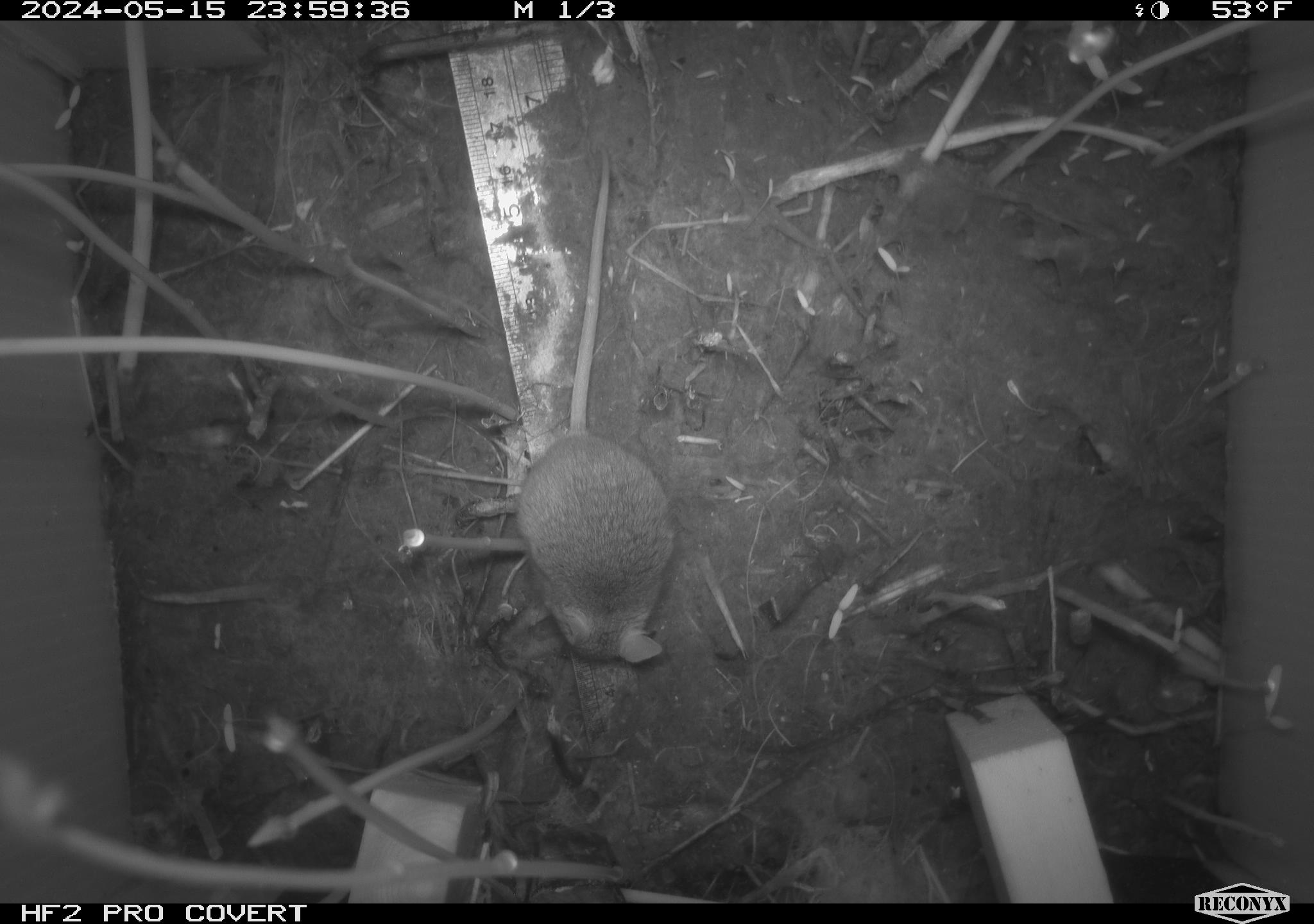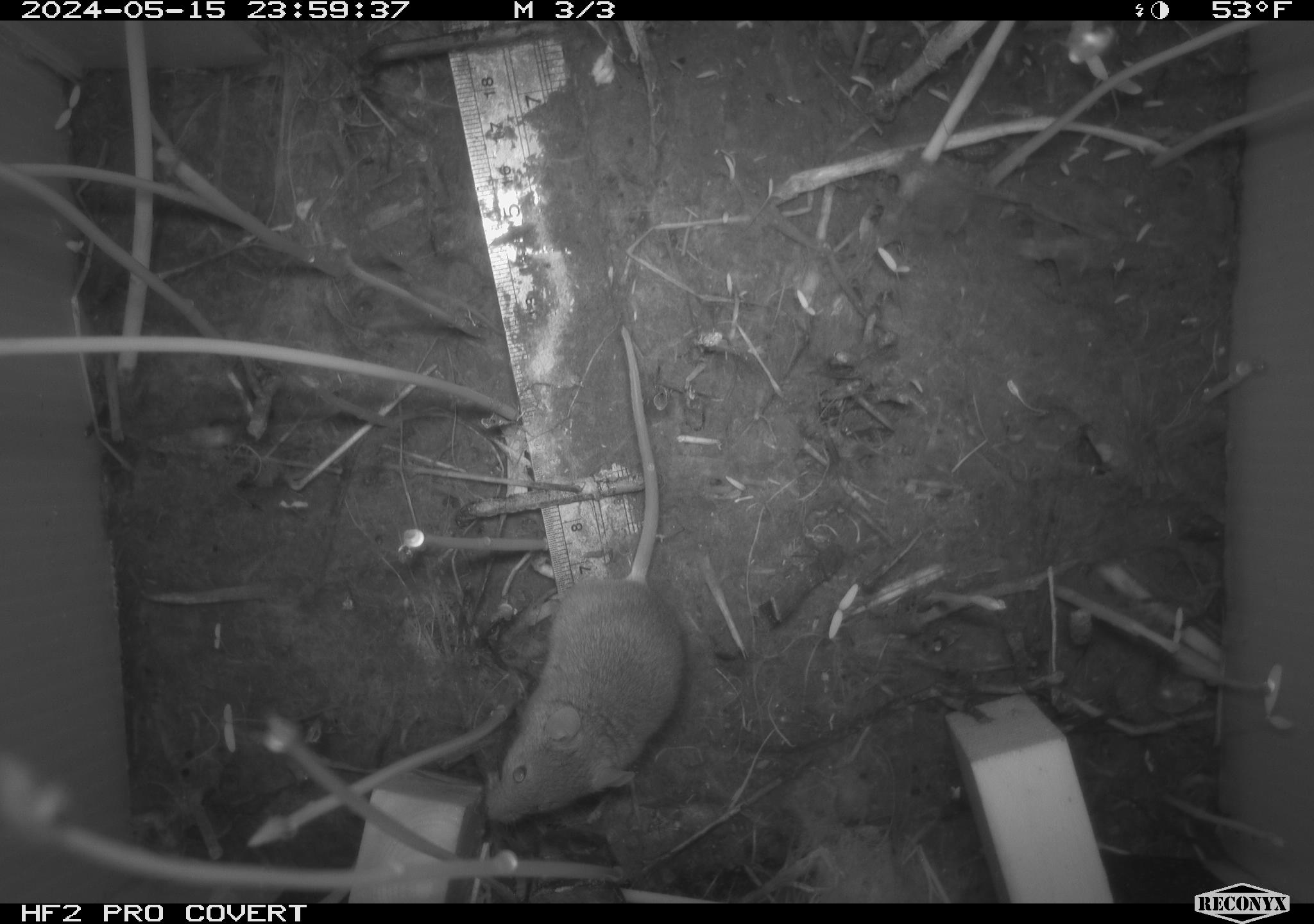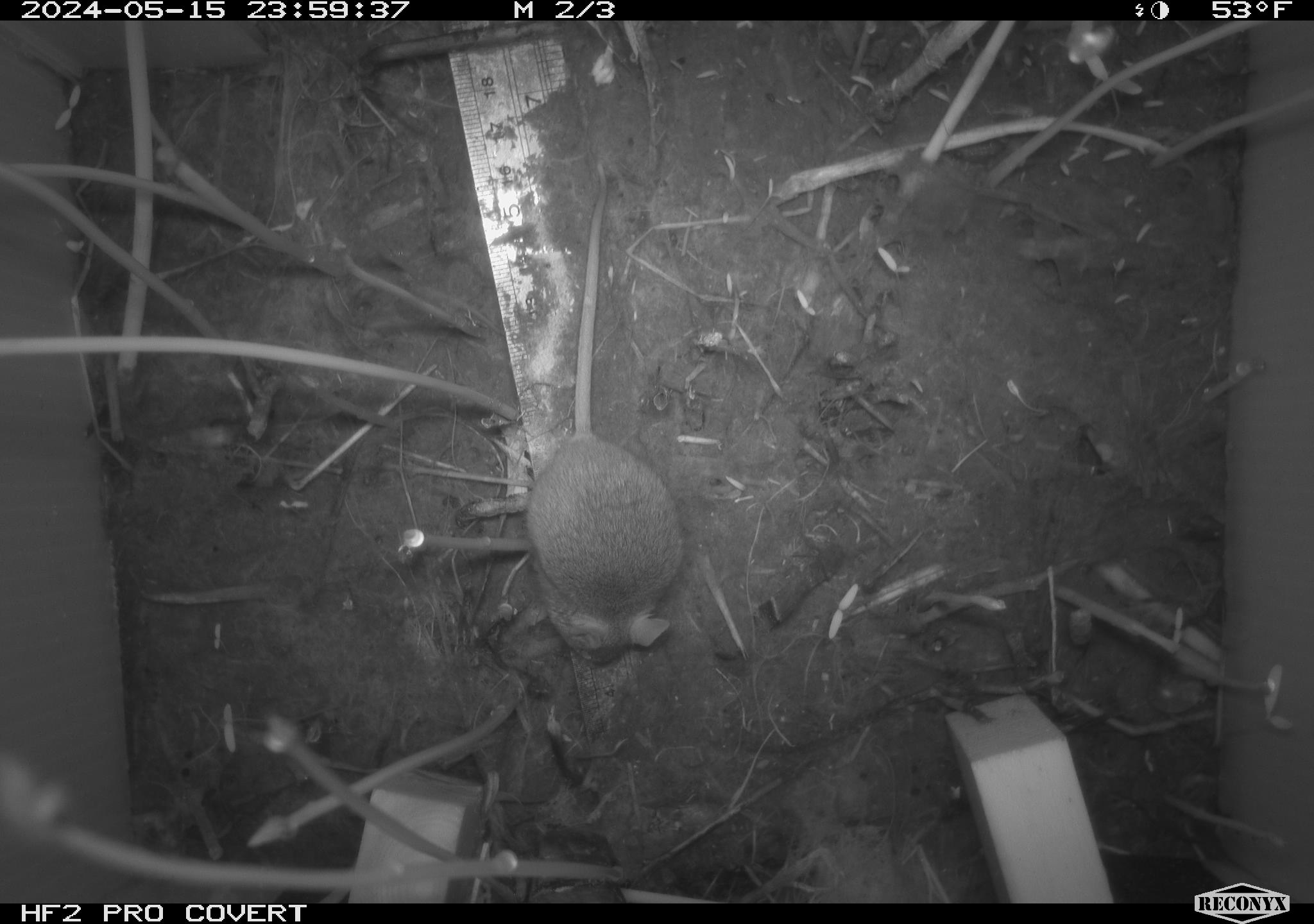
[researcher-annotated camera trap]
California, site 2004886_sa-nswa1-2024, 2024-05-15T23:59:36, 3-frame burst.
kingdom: Animalia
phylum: Chordata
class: Mammalia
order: Rodentia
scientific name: Rodentia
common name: mouse species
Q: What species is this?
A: Mouse species (Rodentia).